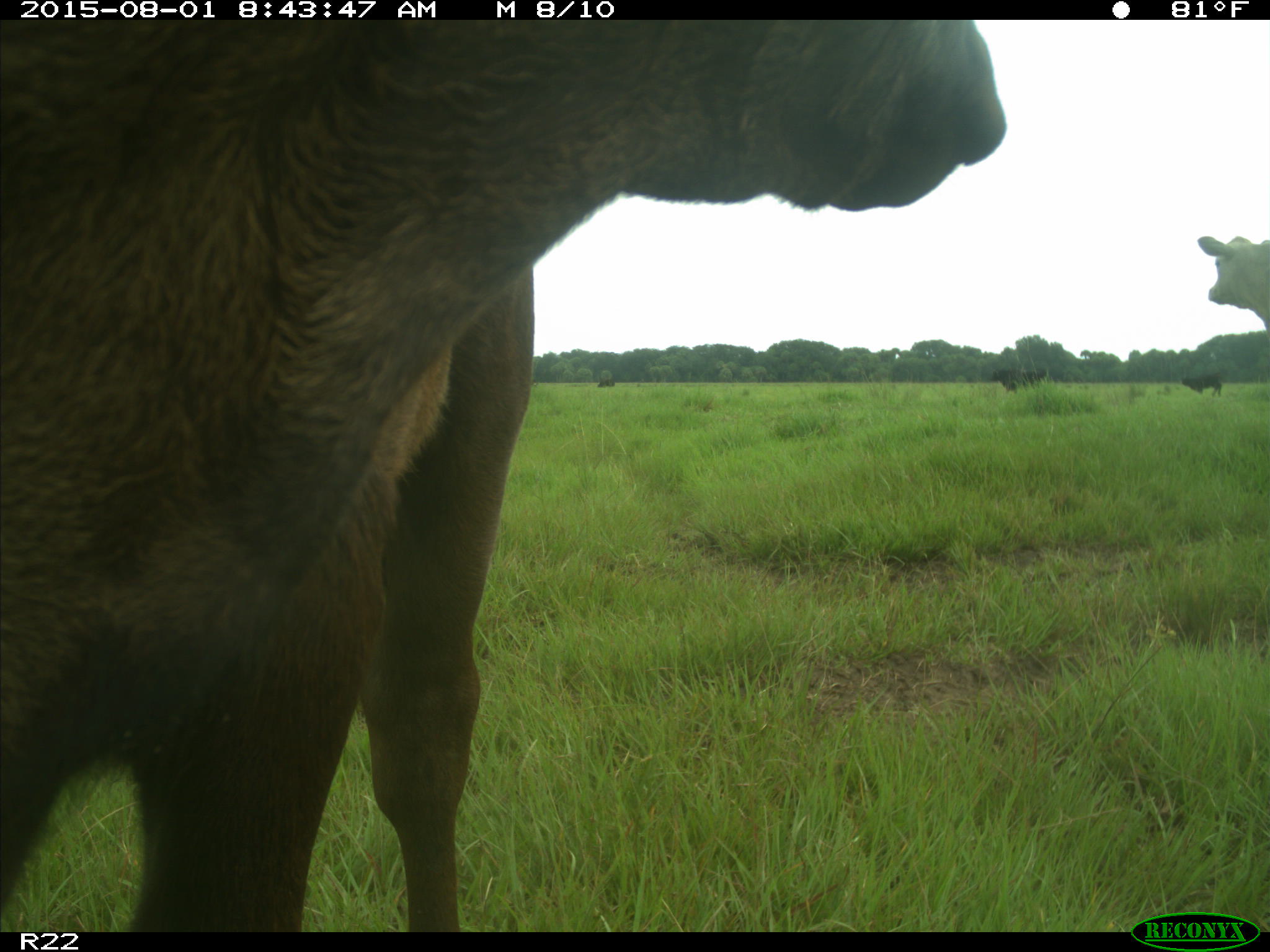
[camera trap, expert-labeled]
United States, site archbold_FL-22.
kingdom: Animalia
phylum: Chordata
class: Mammalia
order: Artiodactyla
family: Bovidae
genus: Bos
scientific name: Bos taurus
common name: domestic cow